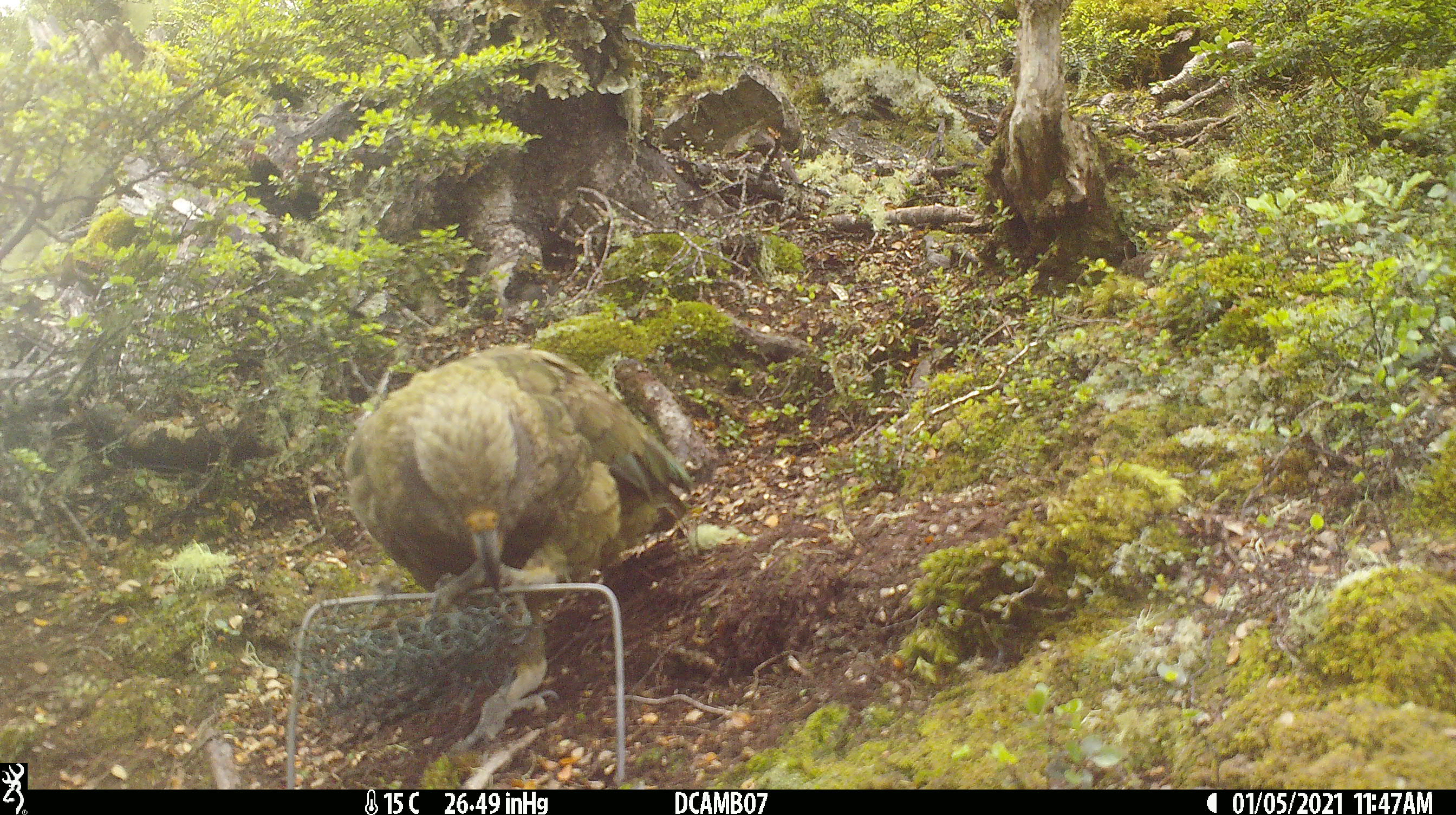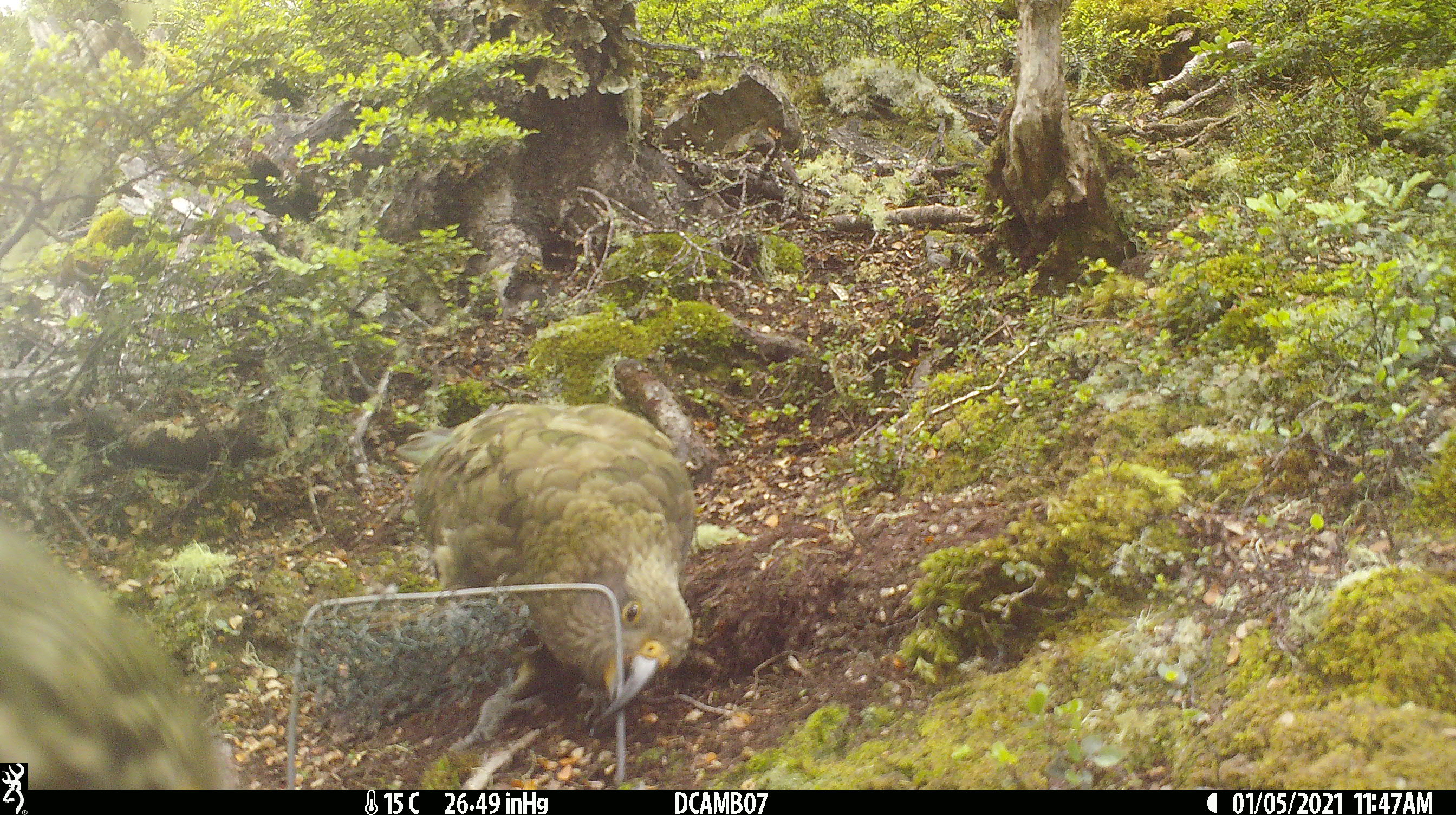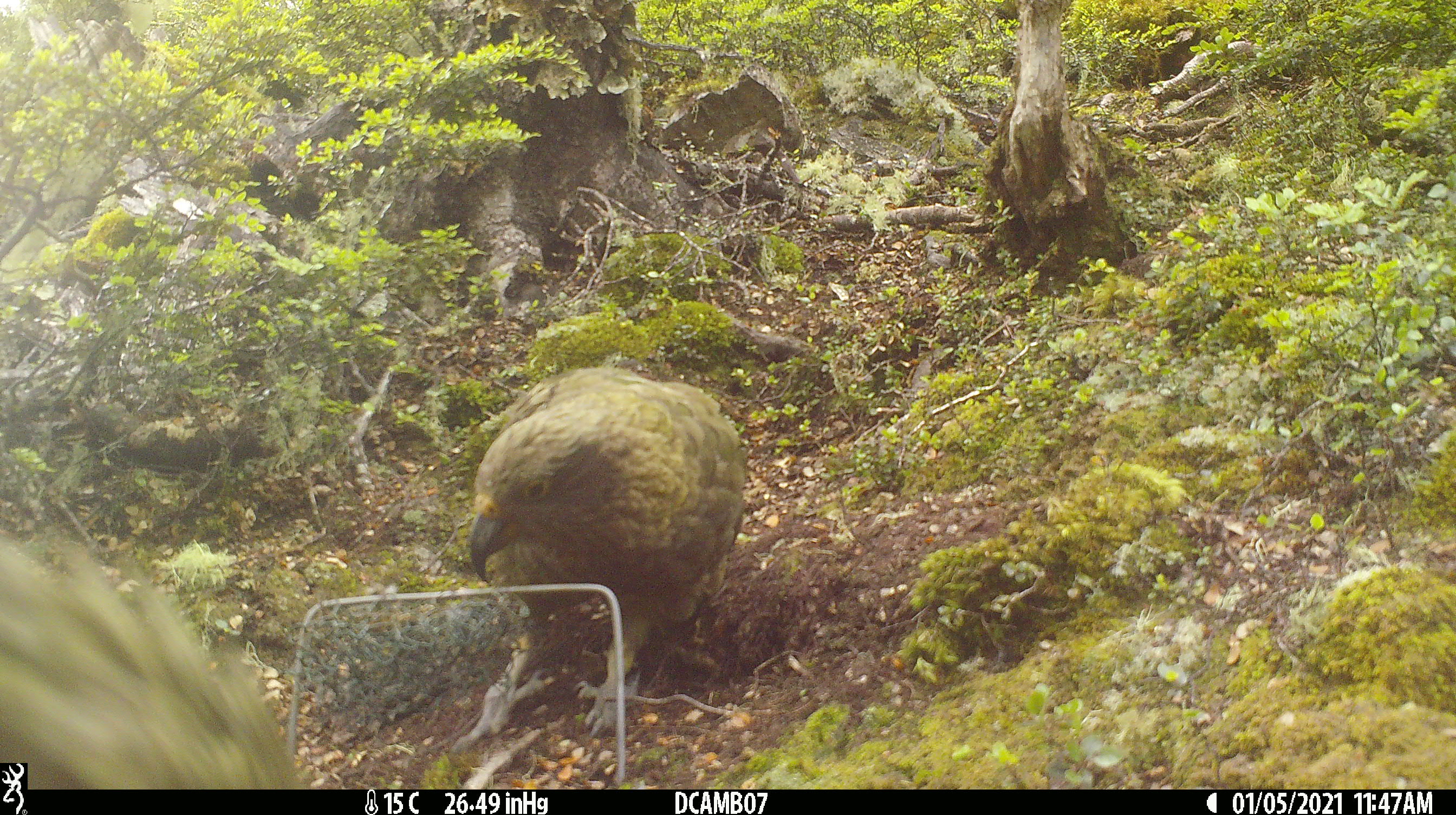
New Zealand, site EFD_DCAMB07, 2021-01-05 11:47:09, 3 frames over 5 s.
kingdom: Animalia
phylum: Chordata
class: Aves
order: Psittaciformes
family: Strigopidae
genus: Nestor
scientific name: Nestor notabilis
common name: kea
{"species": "kea (Nestor notabilis)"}